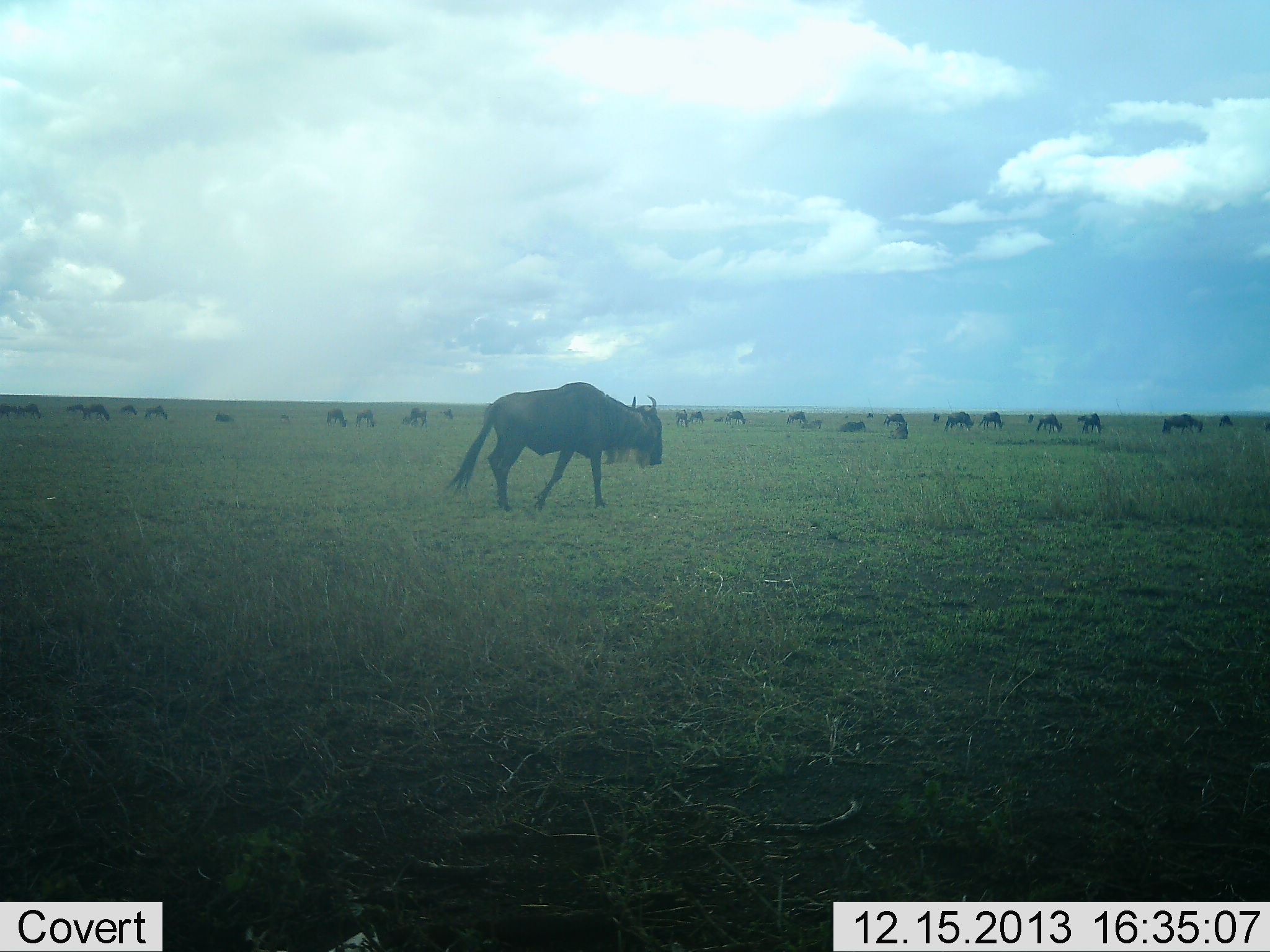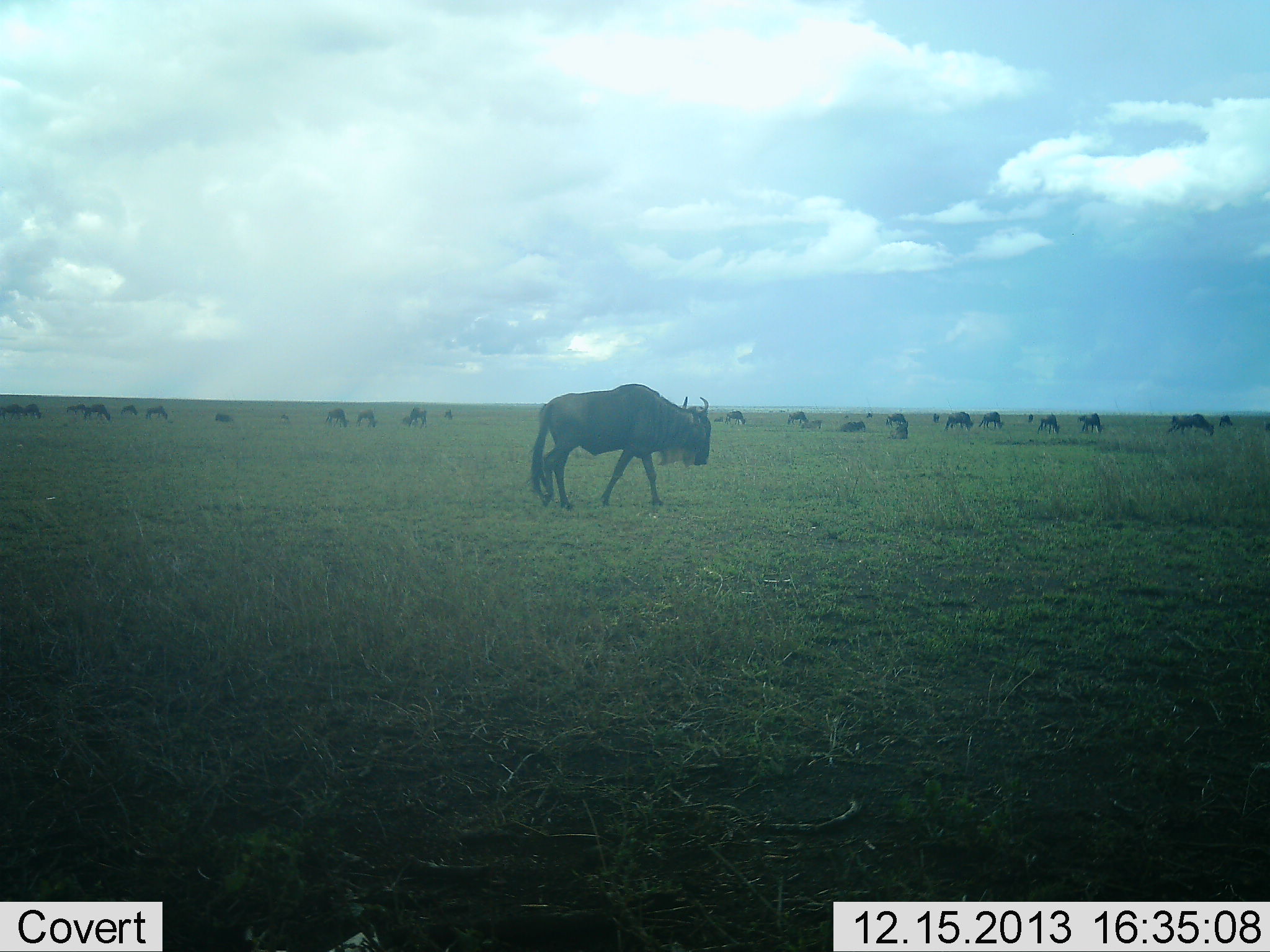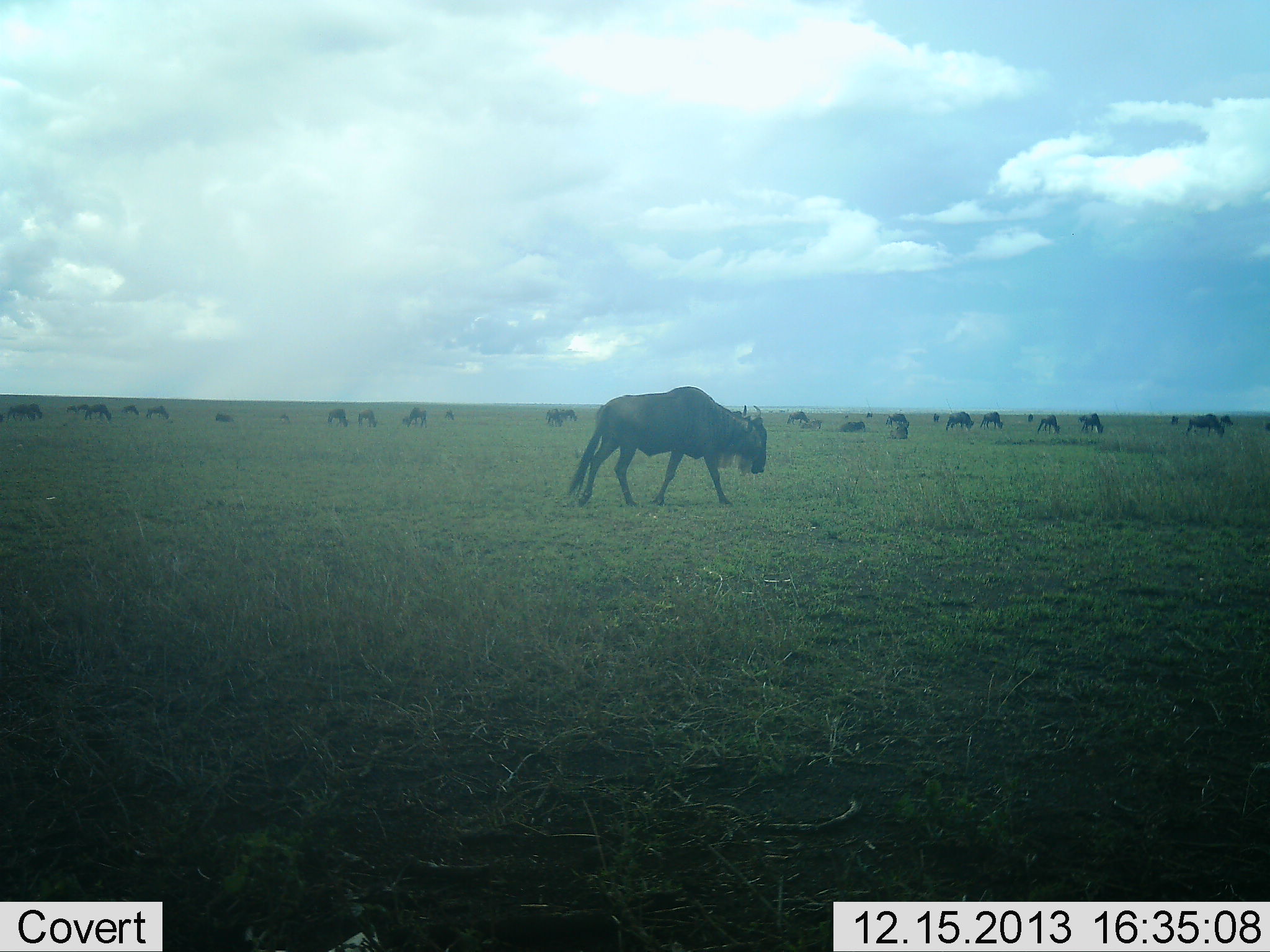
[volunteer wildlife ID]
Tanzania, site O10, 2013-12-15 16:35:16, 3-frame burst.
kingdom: Animalia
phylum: Chordata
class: Mammalia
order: Artiodactyla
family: Bovidae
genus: Connochaetes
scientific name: Connochaetes taurinus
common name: blue wildebeest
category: wildebeest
Wildebeest (blue wildebeest) (Connochaetes taurinus), count 11-50. Behavior (volunteer vote fractions): standing 46%, resting 26%, moving 83%, interacting 12%. Young present (vote fraction): 2%. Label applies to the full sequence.